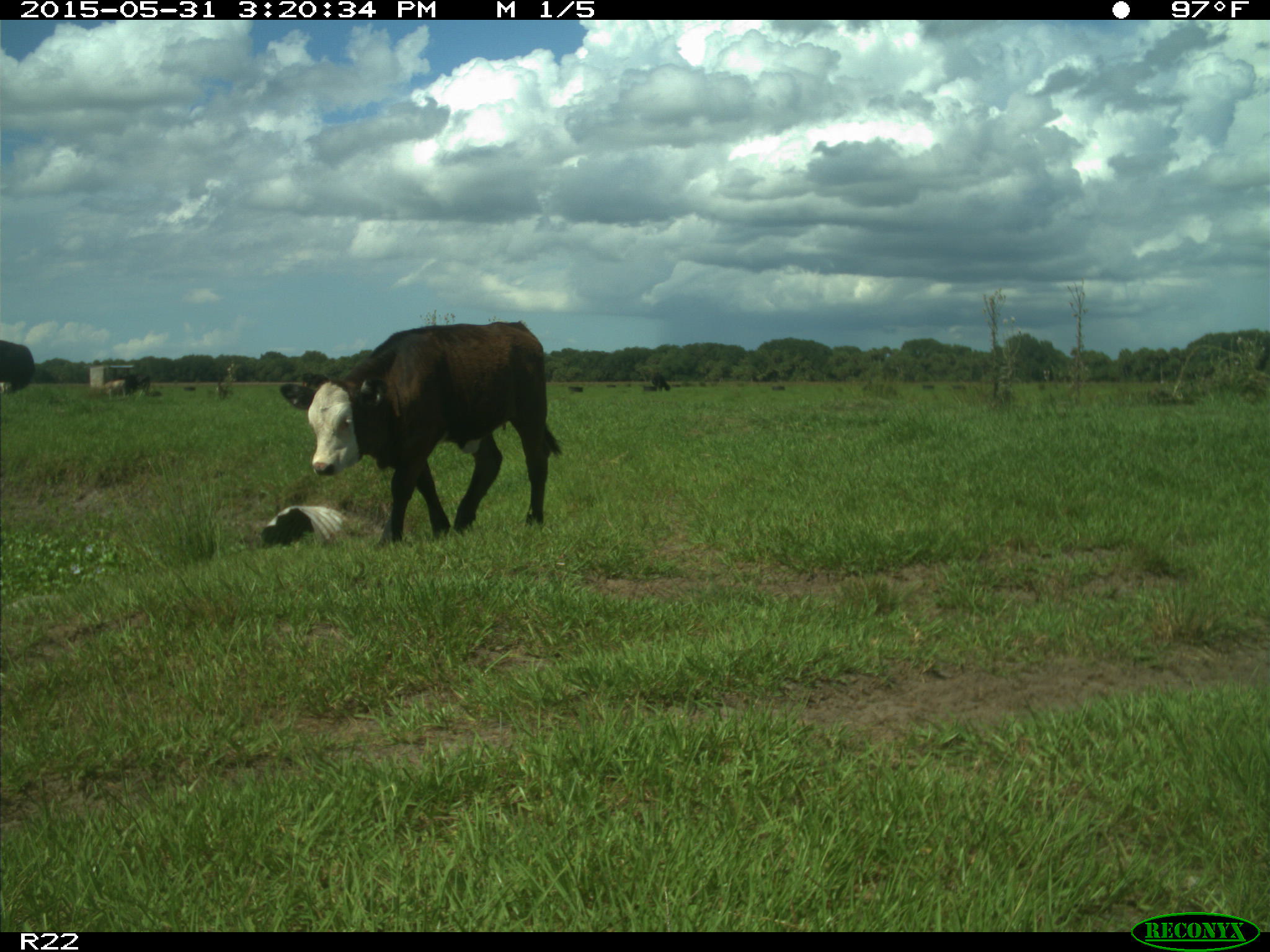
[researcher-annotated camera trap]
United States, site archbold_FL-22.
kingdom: Animalia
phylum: Chordata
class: Mammalia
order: Artiodactyla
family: Bovidae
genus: Bos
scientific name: Bos taurus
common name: domestic cow